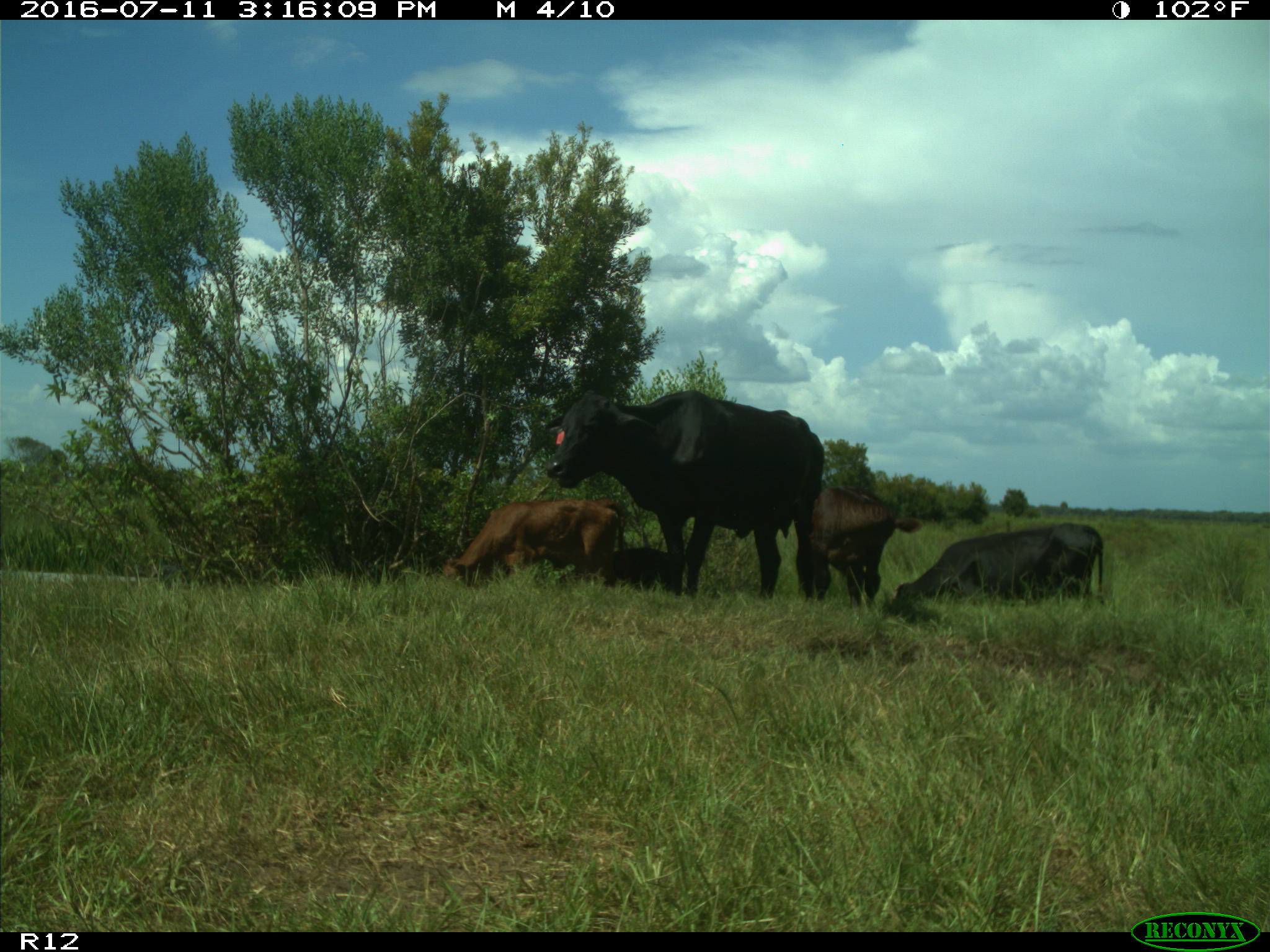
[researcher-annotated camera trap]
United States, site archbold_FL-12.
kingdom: Animalia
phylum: Chordata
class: Mammalia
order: Artiodactyla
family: Bovidae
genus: Bos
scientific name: Bos taurus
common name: domestic cow